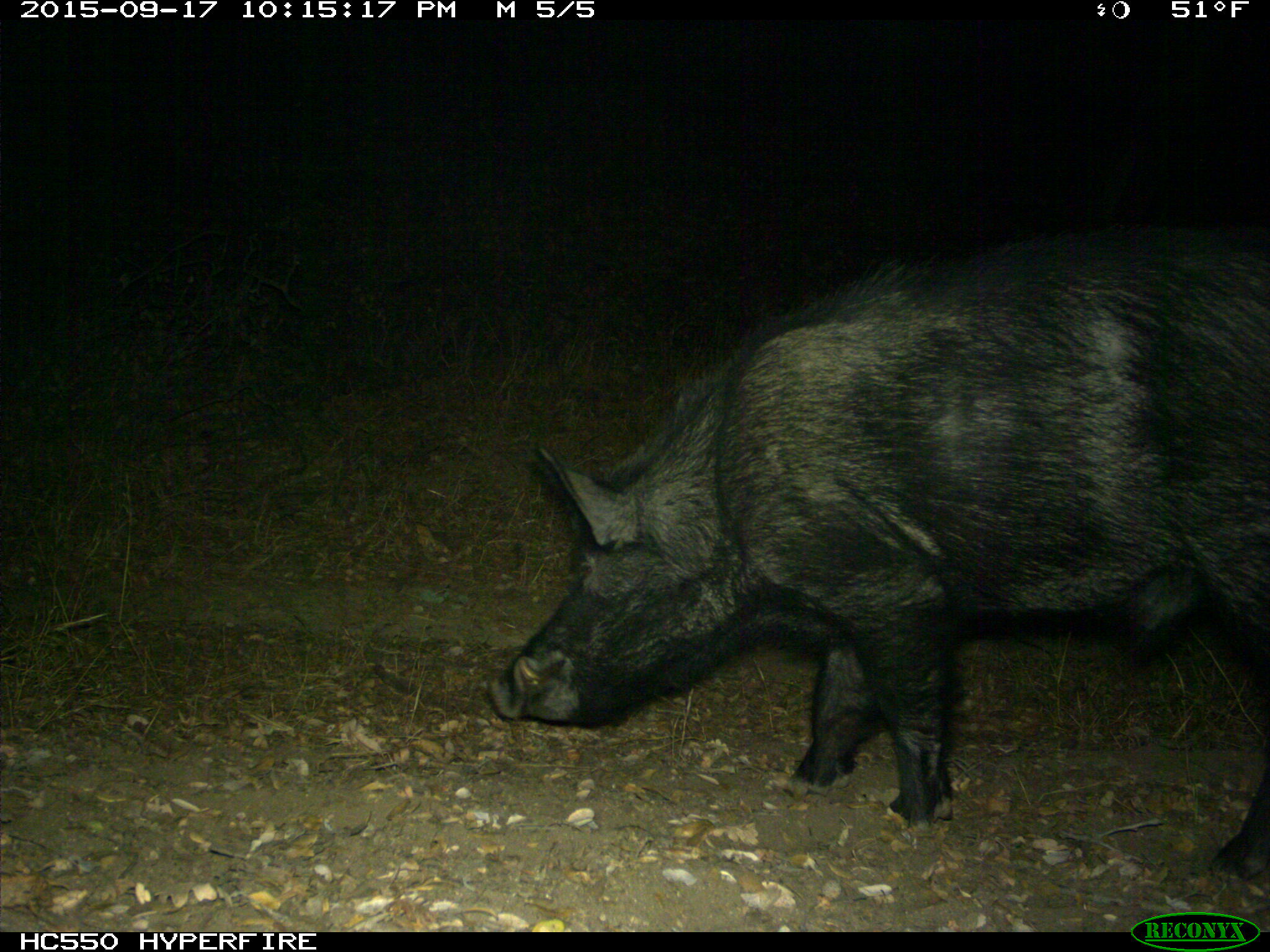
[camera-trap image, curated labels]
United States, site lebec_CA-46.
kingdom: Animalia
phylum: Chordata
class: Mammalia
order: Artiodactyla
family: Suidae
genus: Sus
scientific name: Sus scrofa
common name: wild boar